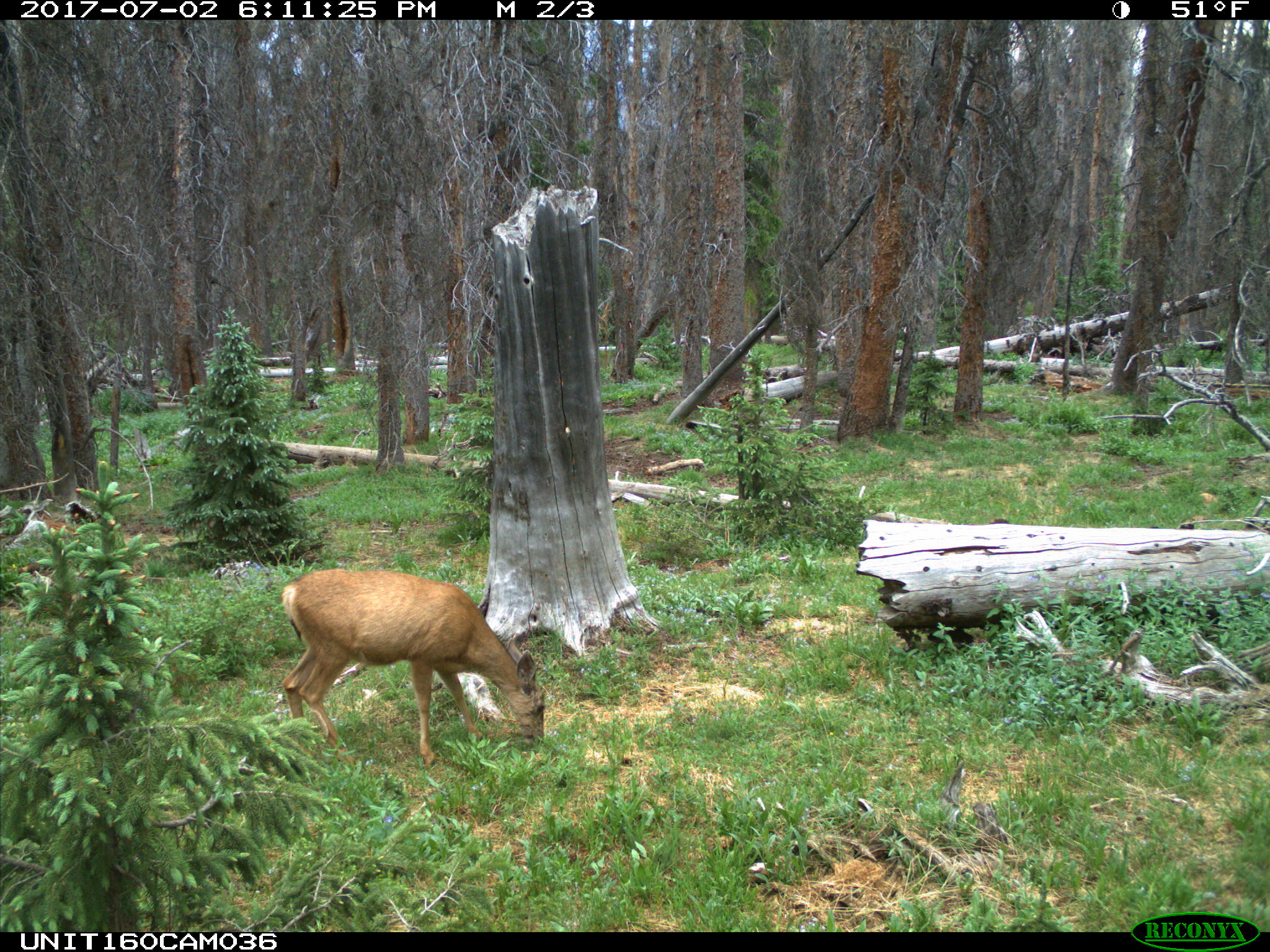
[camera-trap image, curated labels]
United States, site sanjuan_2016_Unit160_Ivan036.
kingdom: Animalia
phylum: Chordata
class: Mammalia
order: Artiodactyla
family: Cervidae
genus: Odocoileus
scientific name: Odocoileus hemionus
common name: mule deer